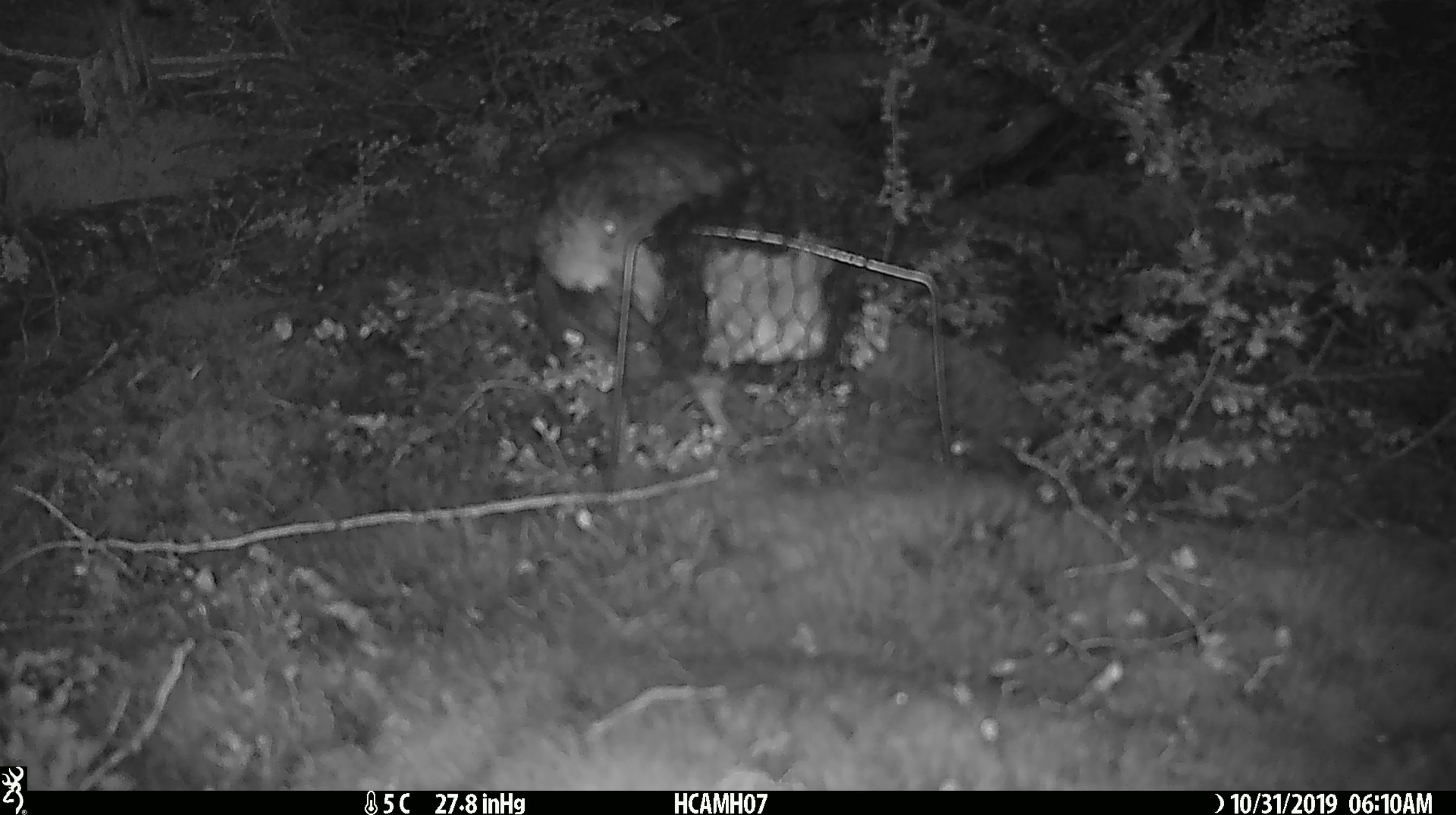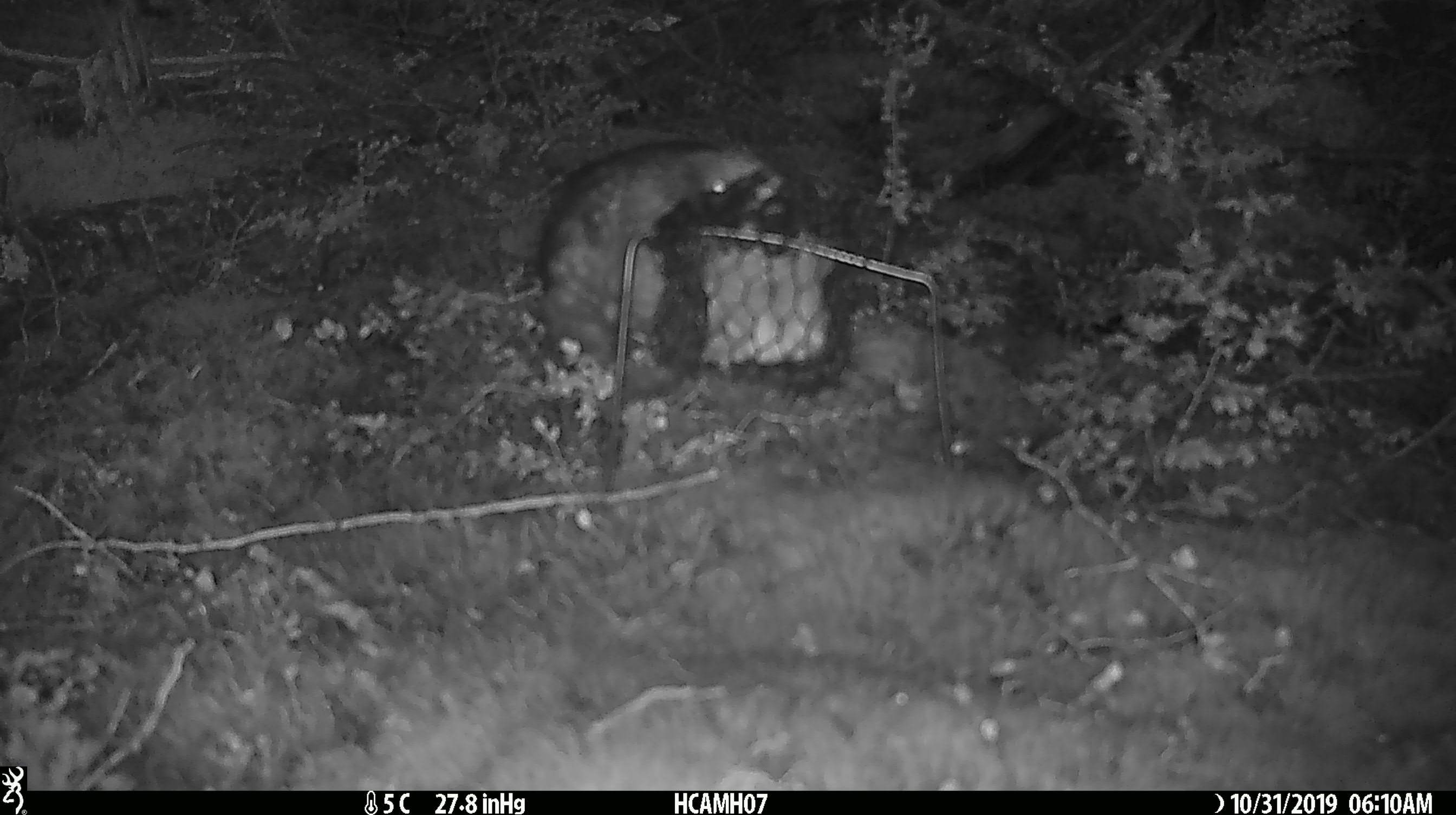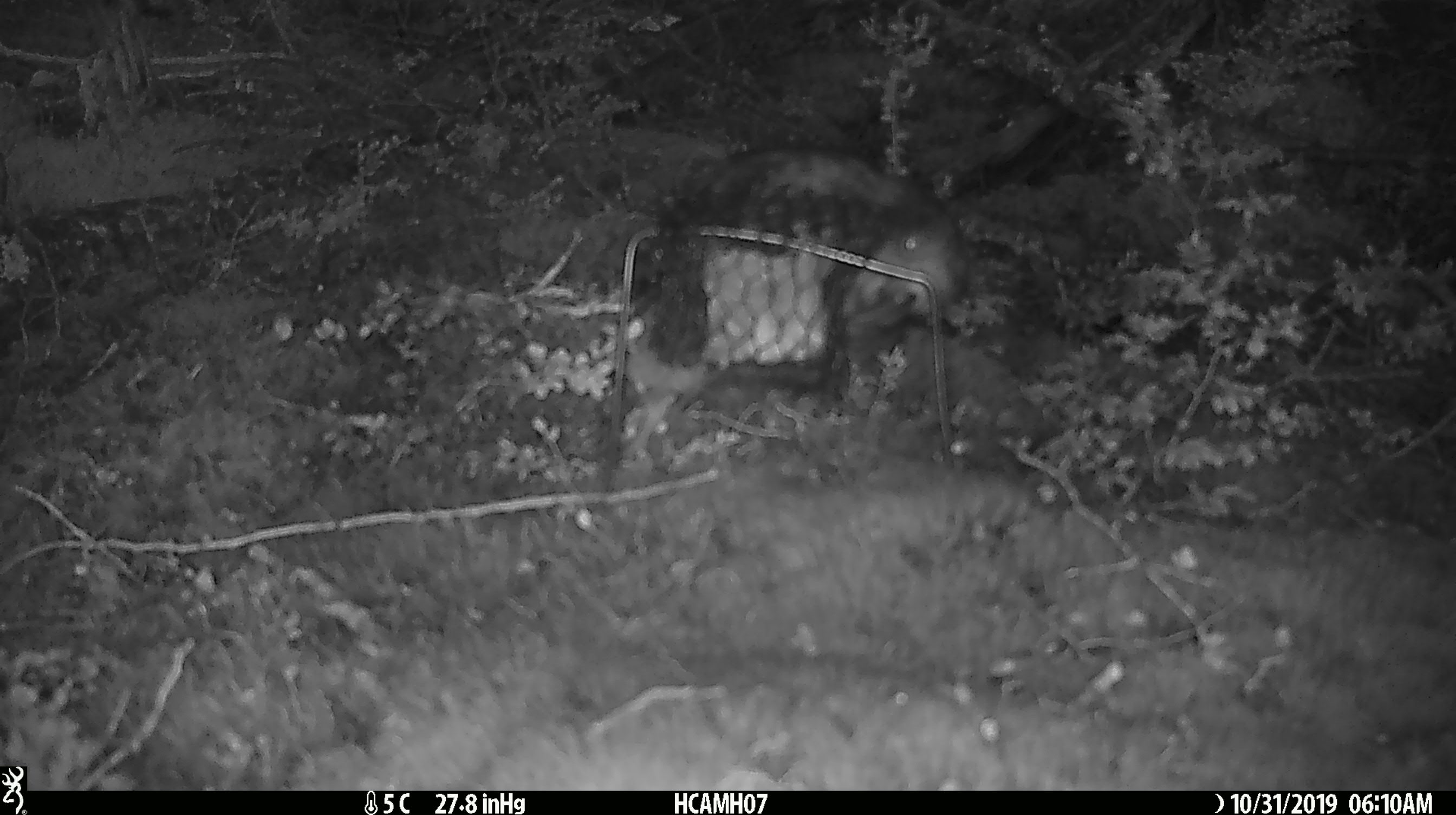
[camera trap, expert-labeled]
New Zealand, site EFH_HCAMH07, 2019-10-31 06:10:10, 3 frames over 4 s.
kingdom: Animalia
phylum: Chordata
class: Aves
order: Psittaciformes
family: Strigopidae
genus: Nestor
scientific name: Nestor notabilis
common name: kea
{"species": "kea (Nestor notabilis)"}